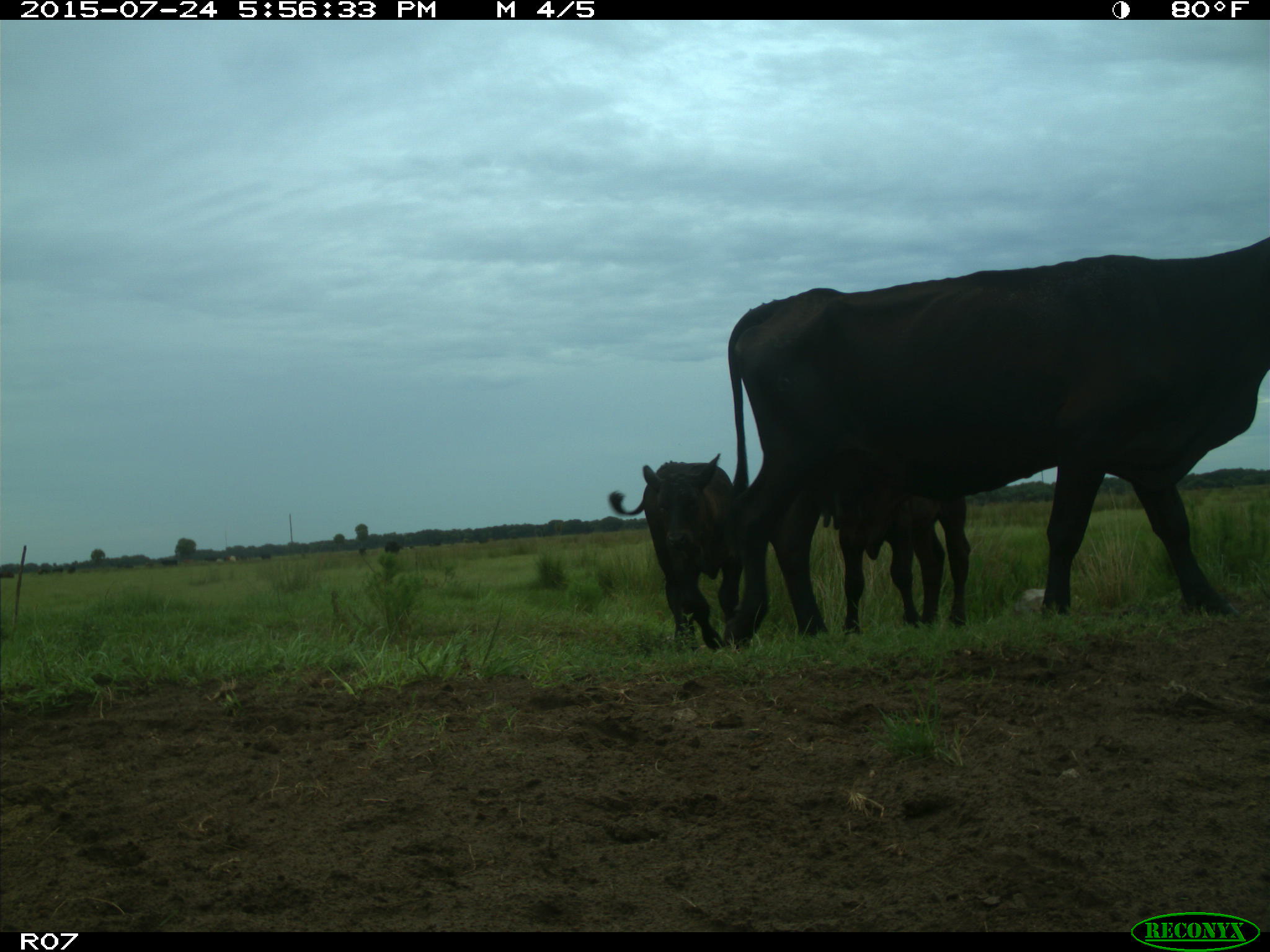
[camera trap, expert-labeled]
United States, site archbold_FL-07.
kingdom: Animalia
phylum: Chordata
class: Mammalia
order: Artiodactyla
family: Bovidae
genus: Bos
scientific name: Bos taurus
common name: domestic cow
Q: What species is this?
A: Bos taurus (domestic cow).